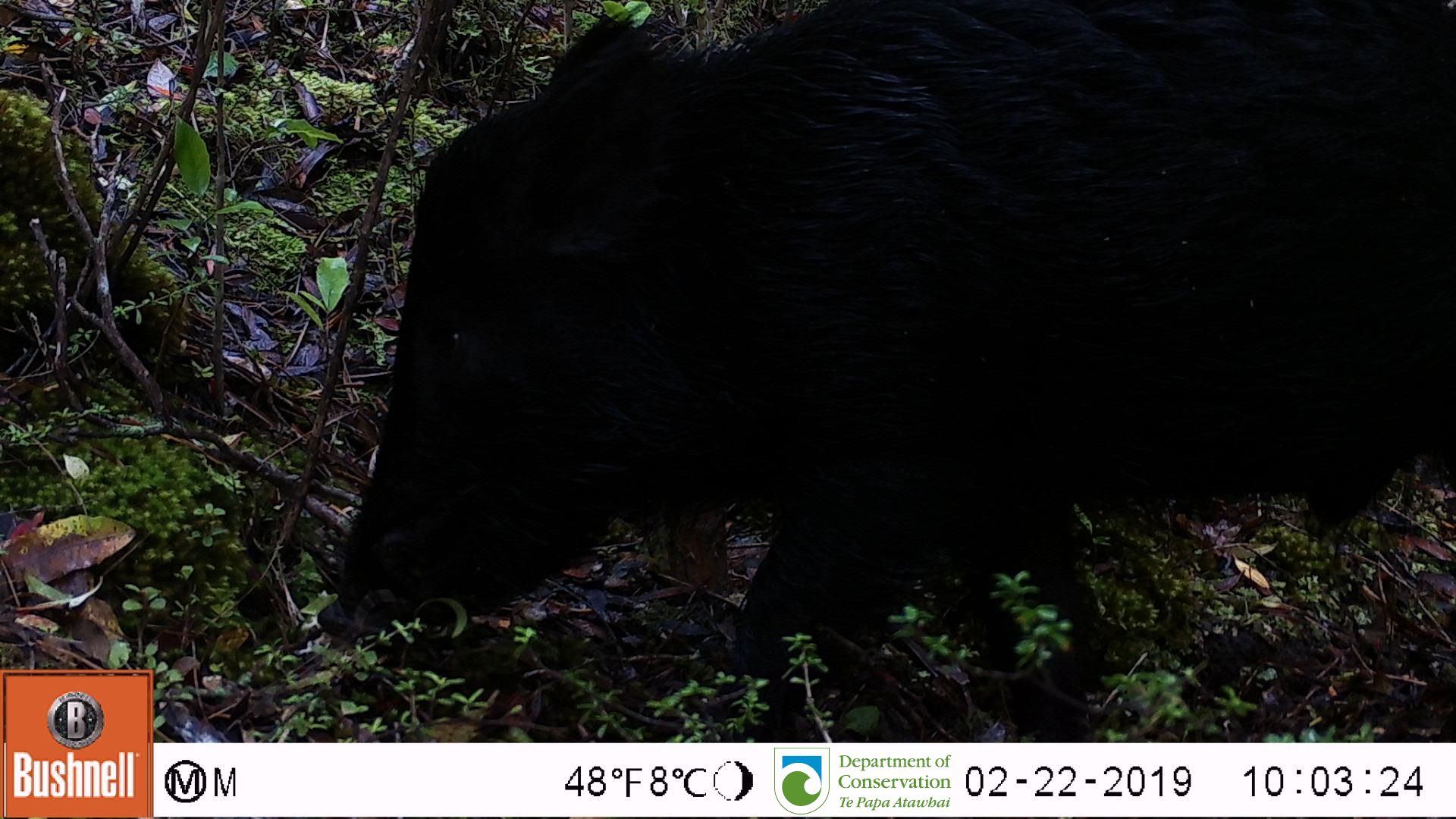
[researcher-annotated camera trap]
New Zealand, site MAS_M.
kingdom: Animalia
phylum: Chordata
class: Mammalia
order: Artiodactyla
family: Suidae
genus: Sus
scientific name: Sus scrofa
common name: pig